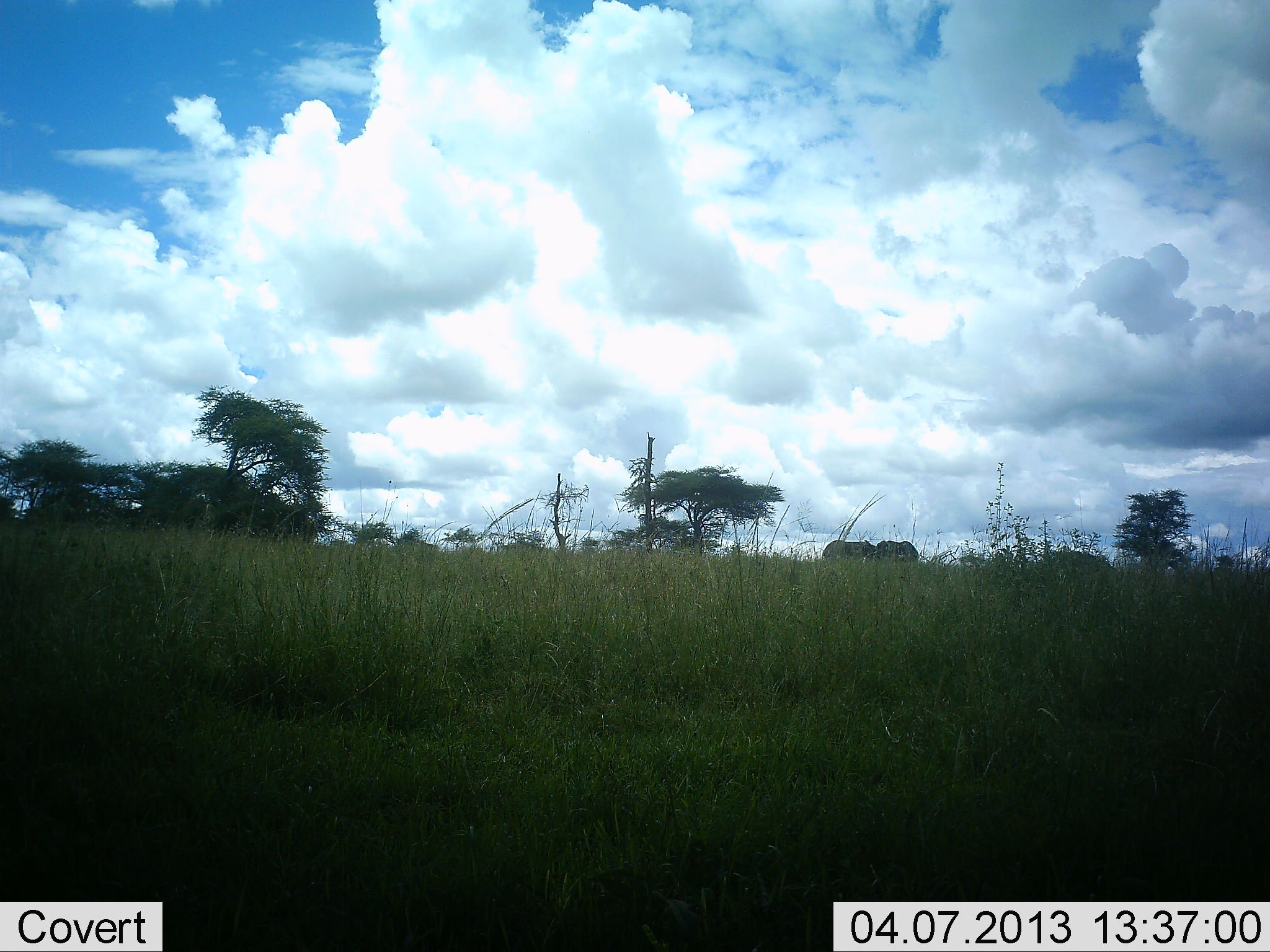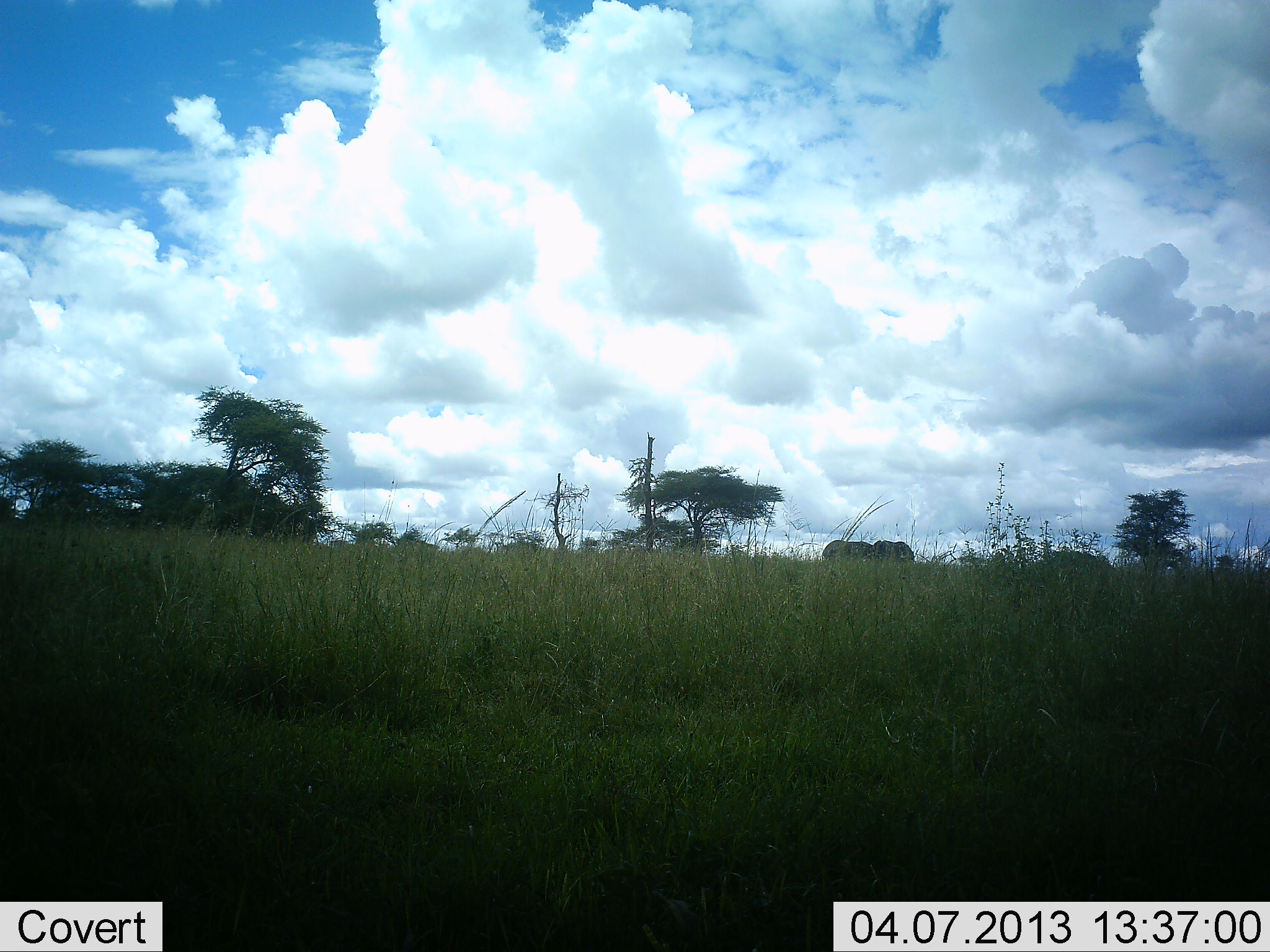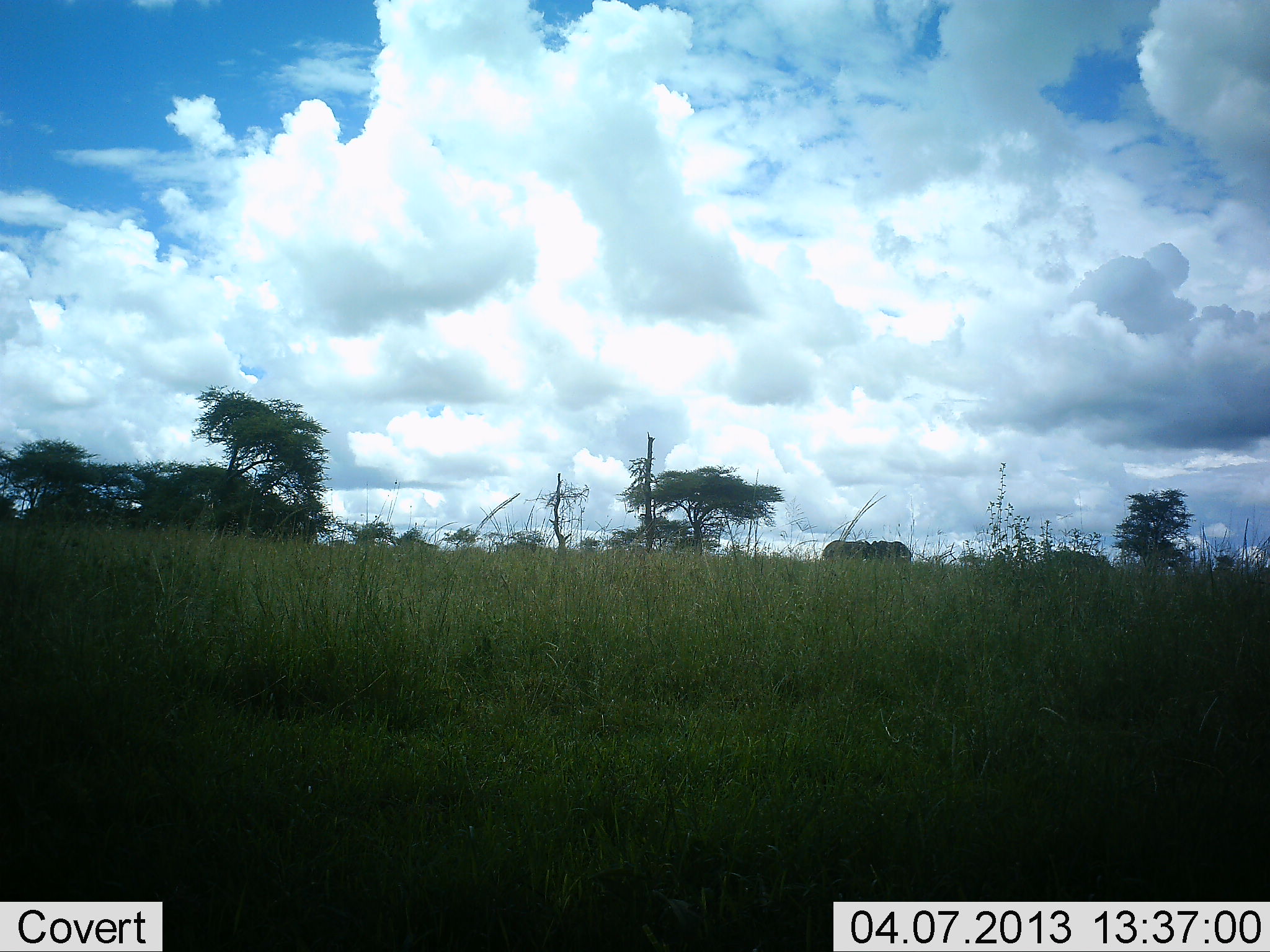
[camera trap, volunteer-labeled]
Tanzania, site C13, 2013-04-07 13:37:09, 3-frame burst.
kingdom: Animalia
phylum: Chordata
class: Mammalia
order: Proboscidea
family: Elephantidae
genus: Loxodonta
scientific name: Loxodonta africana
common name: african bush elephant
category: elephant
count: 2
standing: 87%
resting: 0%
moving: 40%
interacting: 0%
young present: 0%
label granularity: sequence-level